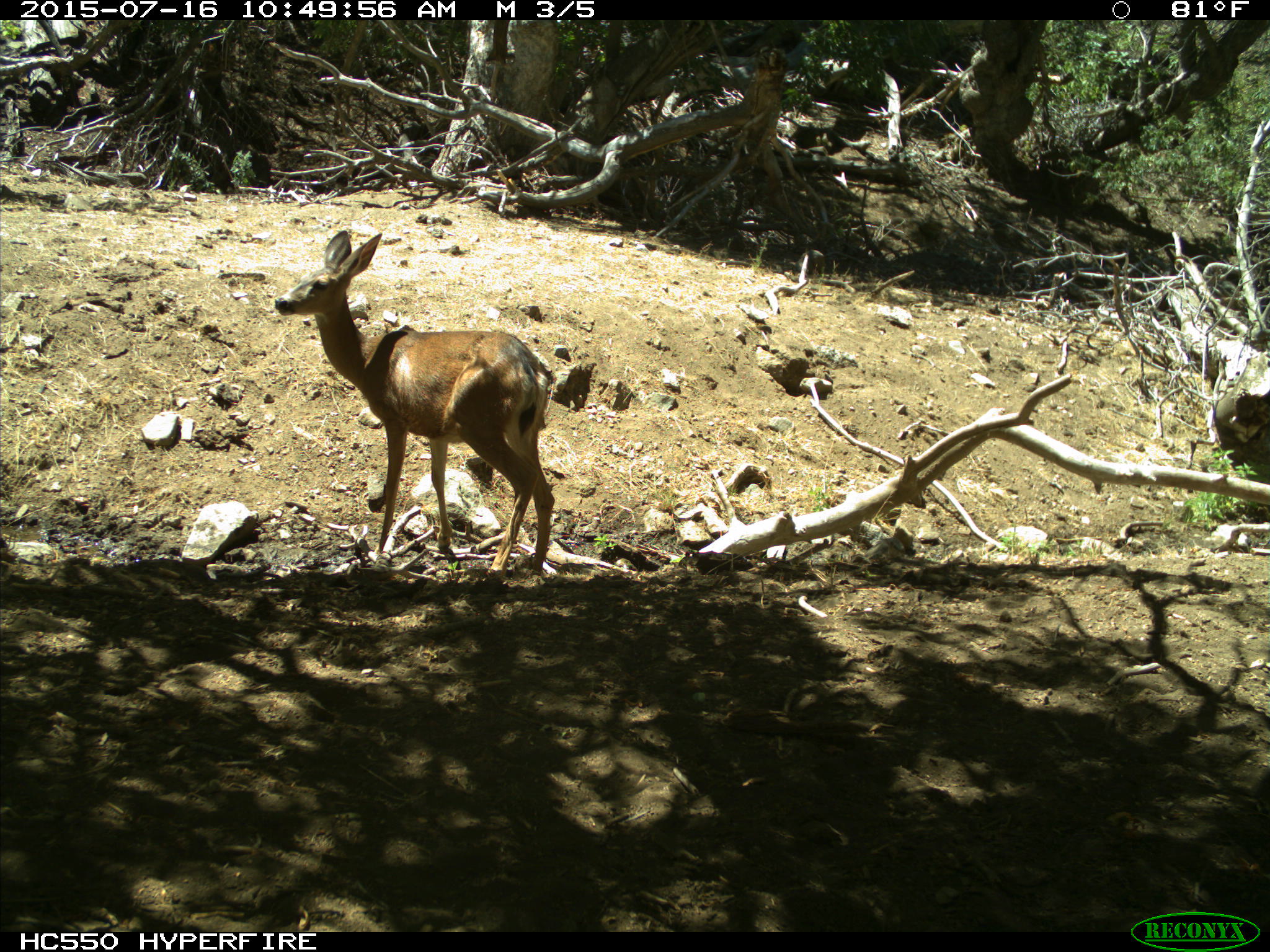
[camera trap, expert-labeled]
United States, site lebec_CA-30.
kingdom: Animalia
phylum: Chordata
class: Mammalia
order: Artiodactyla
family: Cervidae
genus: Odocoileus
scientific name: Odocoileus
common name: deer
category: unidentified deer